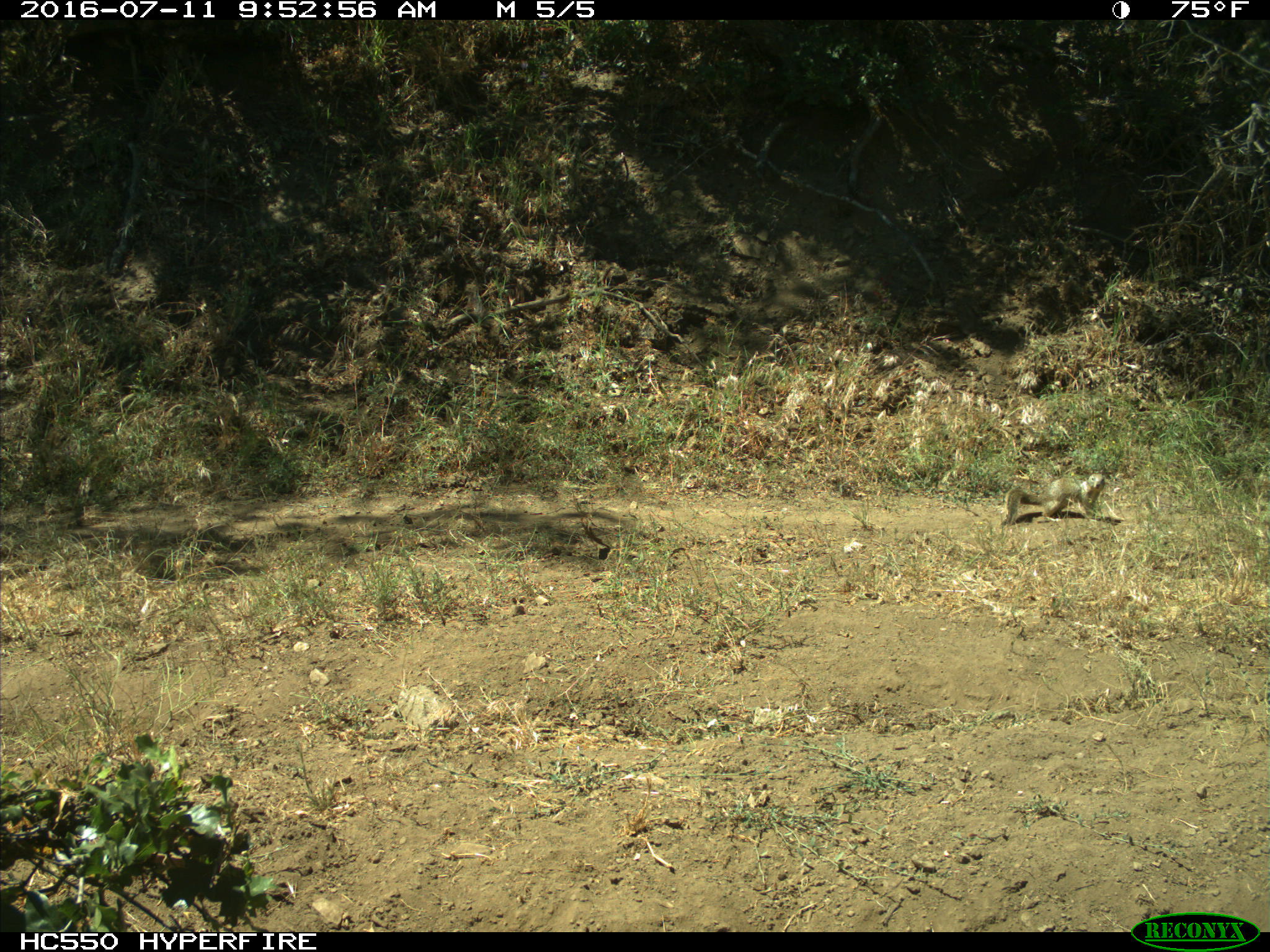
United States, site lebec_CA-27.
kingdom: Animalia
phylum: Chordata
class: Mammalia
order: Rodentia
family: Sciuridae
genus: Otospermophilus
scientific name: Otospermophilus beecheyi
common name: california ground squirrel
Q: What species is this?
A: Otospermophilus beecheyi (california ground squirrel).